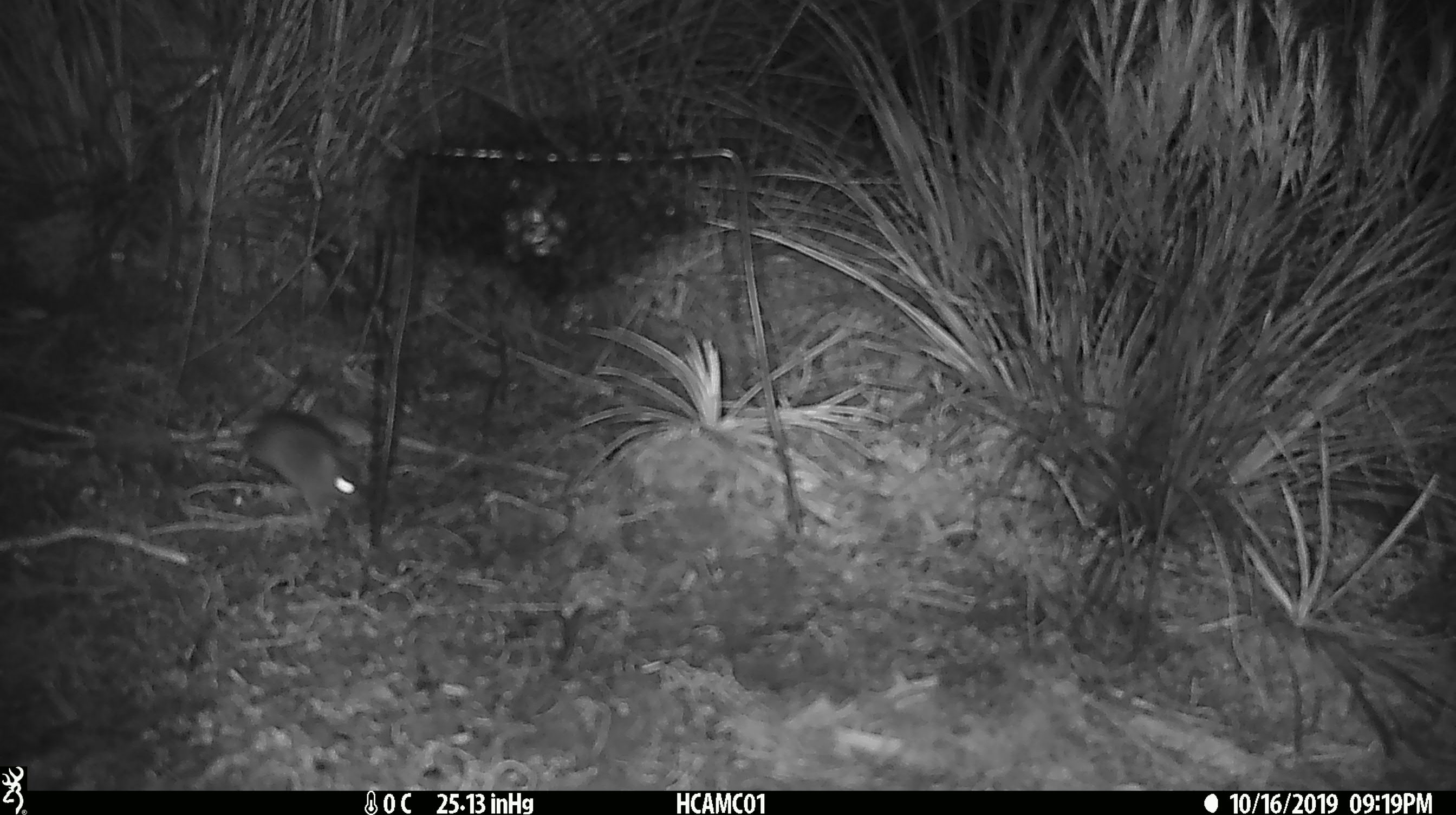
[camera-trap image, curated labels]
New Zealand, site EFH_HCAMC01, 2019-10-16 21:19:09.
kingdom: Animalia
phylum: Chordata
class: Mammalia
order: Rodentia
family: Muridae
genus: Mus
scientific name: Mus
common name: mouse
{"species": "mouse (Mus)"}